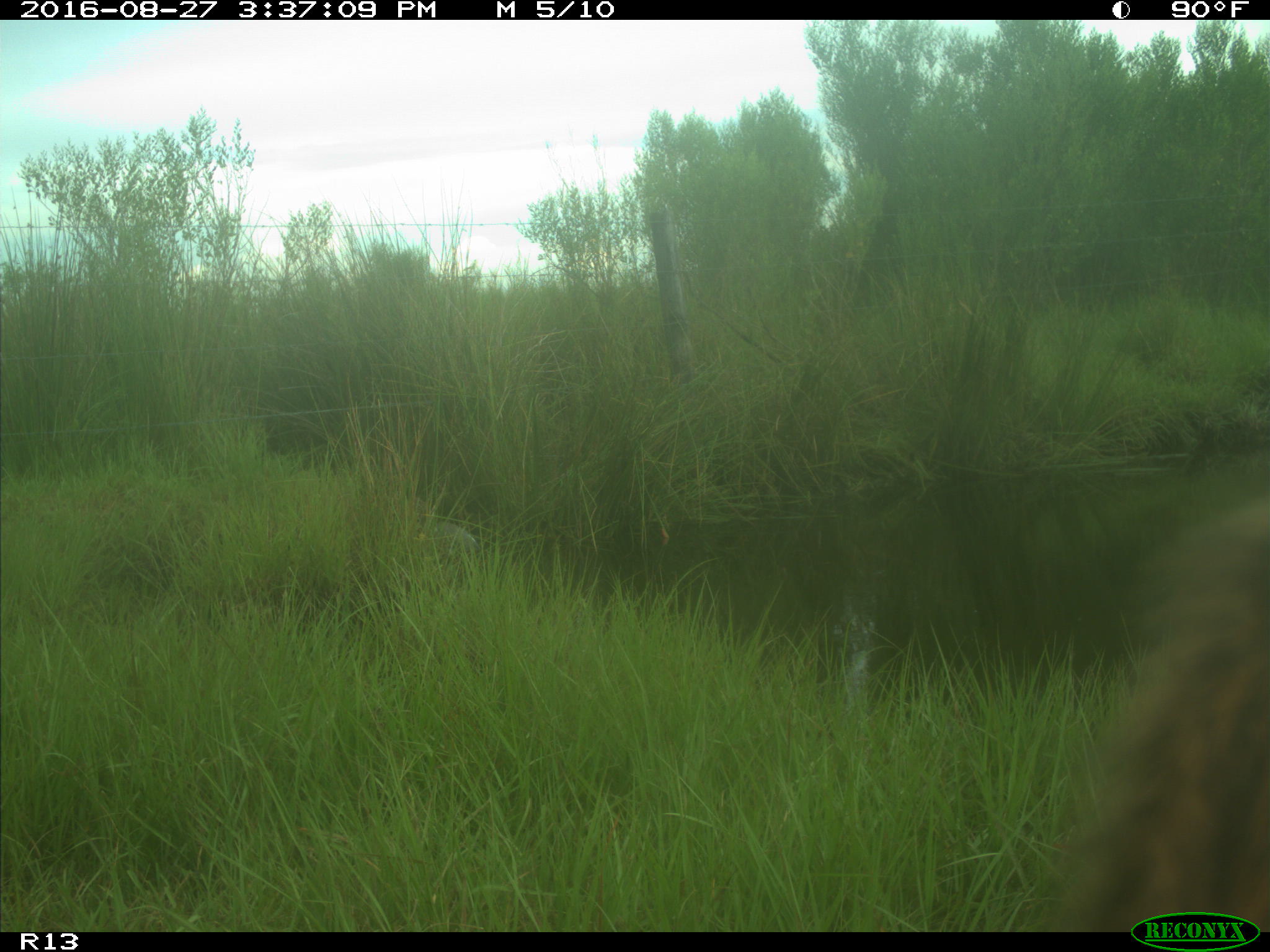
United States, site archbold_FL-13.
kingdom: Animalia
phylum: Chordata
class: Mammalia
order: Artiodactyla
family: Bovidae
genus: Bos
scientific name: Bos taurus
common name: domestic cow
Bos taurus (domestic cow).